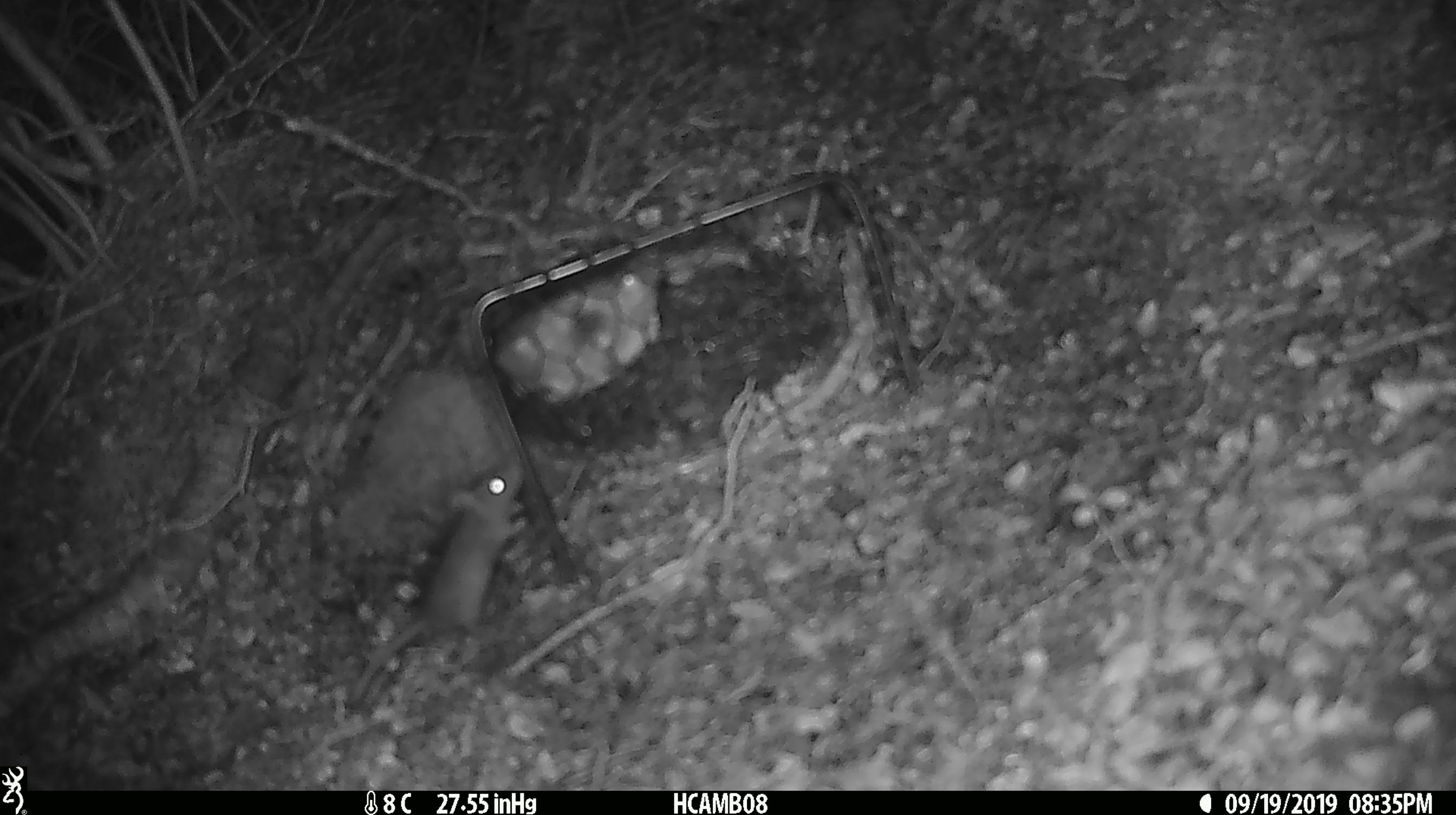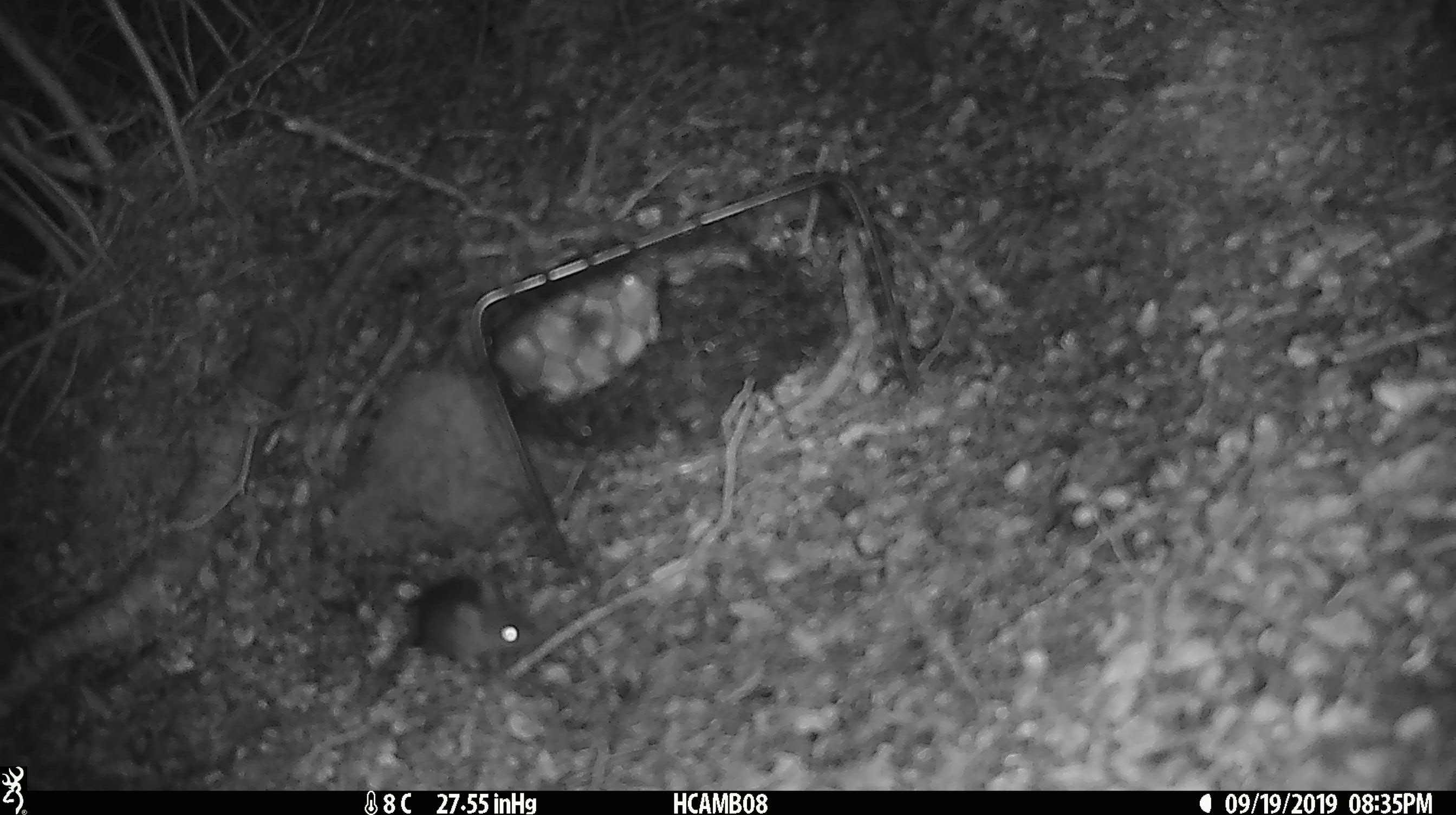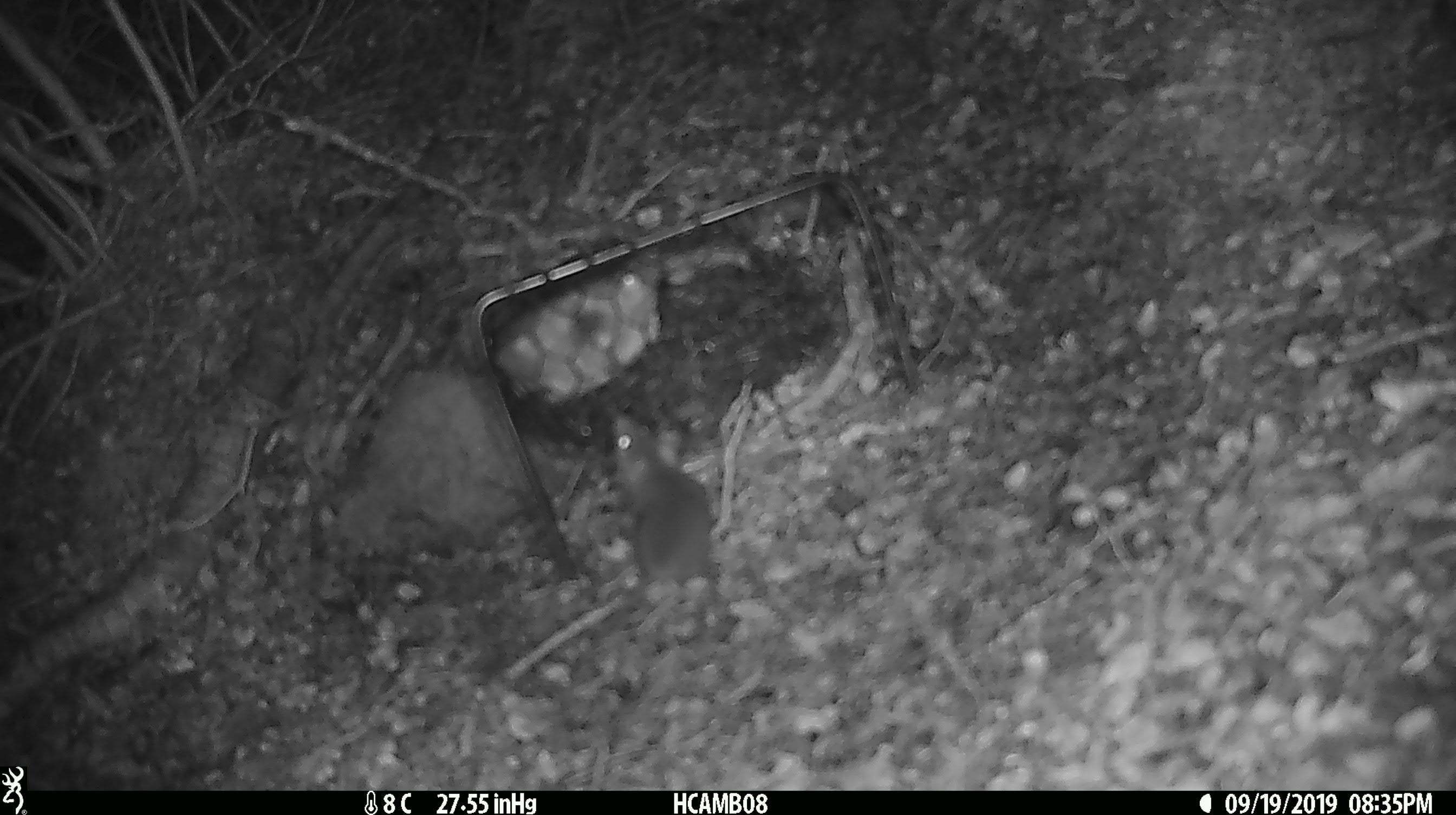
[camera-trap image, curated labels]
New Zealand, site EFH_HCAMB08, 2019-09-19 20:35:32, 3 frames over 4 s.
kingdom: Animalia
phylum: Chordata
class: Mammalia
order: Rodentia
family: Muridae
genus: Mus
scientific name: Mus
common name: mouse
Mouse (Mus).